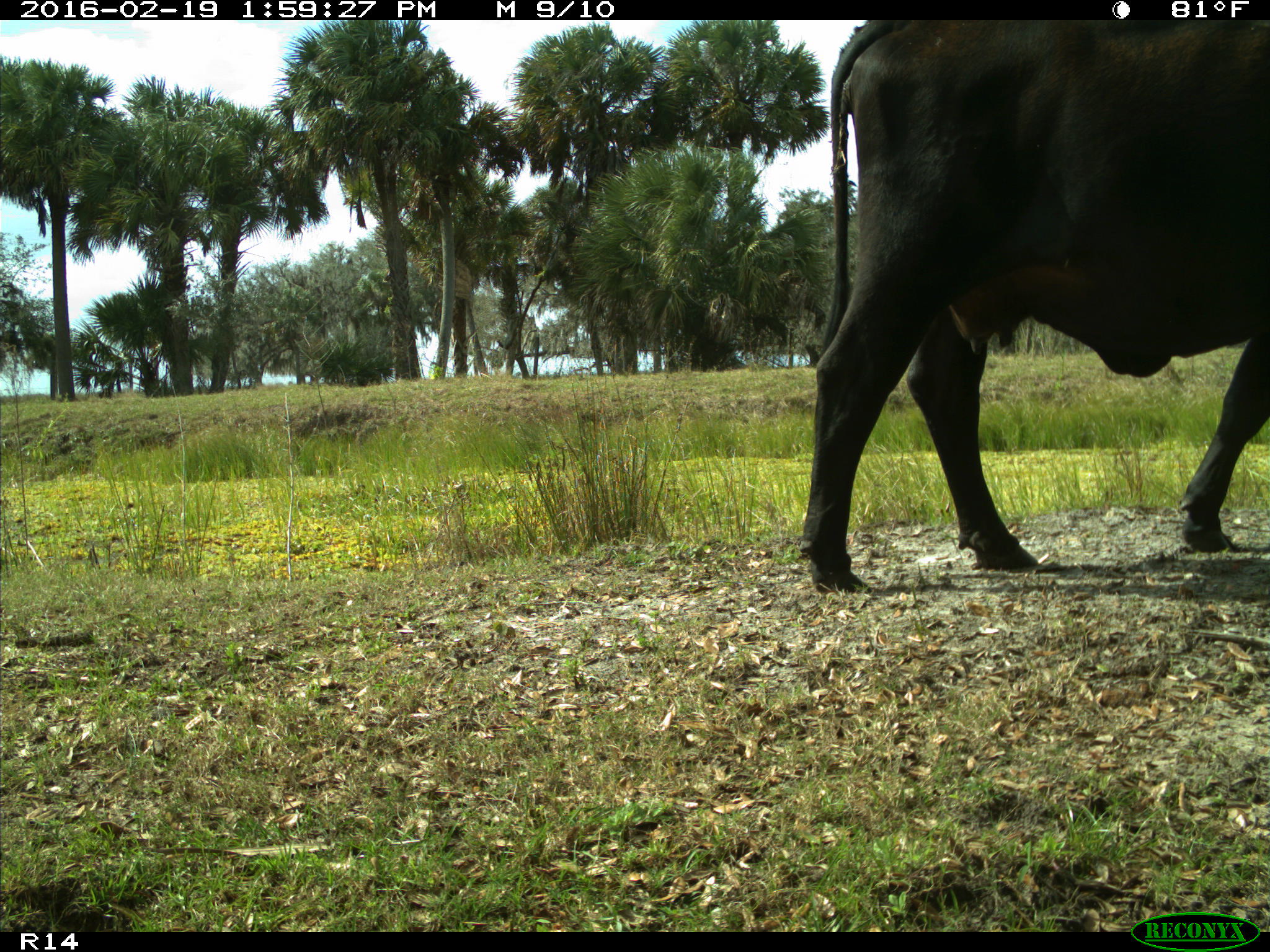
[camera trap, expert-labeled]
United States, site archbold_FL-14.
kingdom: Animalia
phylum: Chordata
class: Mammalia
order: Artiodactyla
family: Bovidae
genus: Bos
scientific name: Bos taurus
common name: domestic cow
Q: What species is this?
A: Bos taurus (domestic cow).